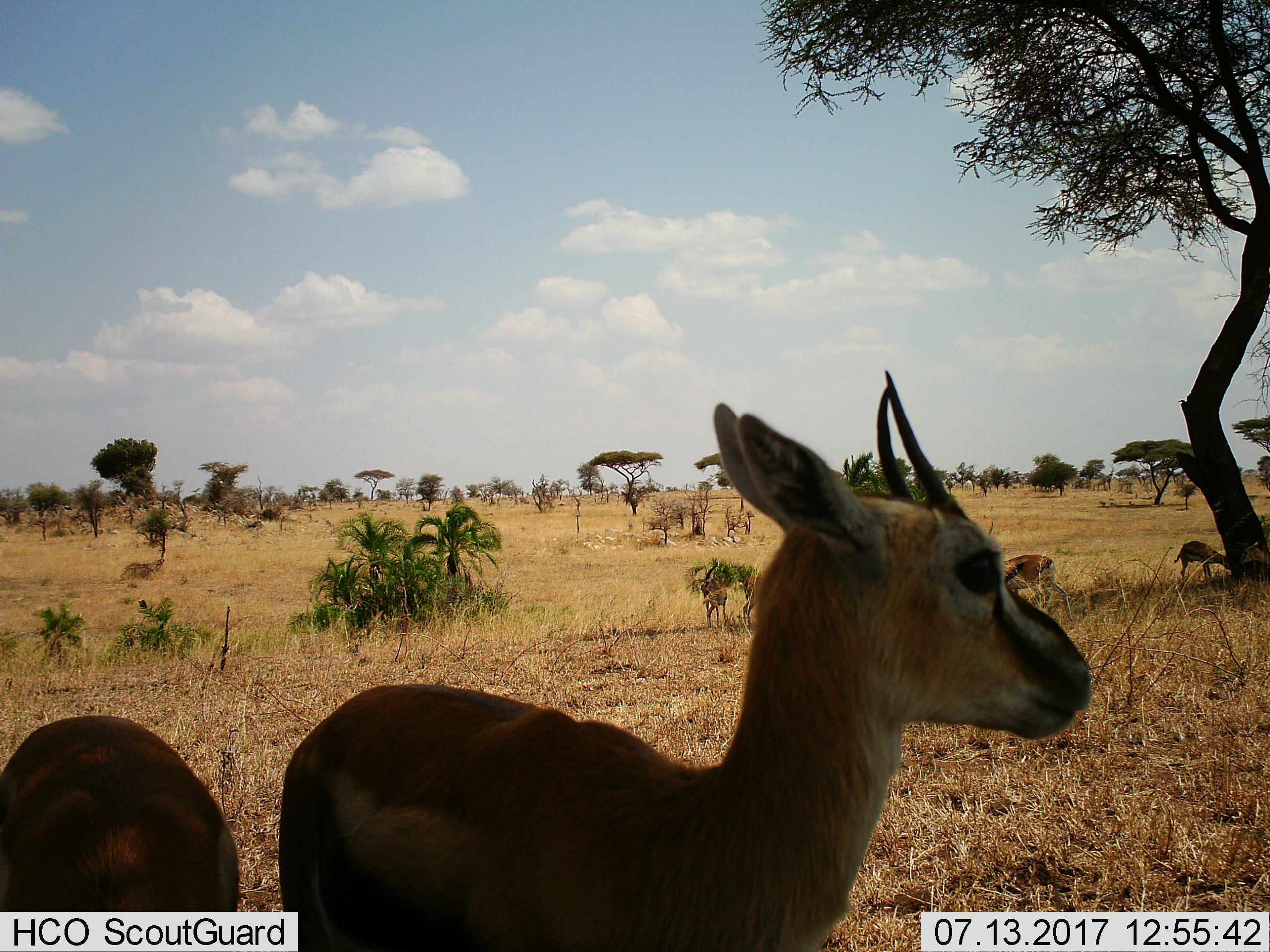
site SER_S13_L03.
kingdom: Animalia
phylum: Chordata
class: Mammalia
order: Artiodactyla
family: Bovidae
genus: Eudorcas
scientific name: Eudorcas thomsonii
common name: thomson's gazelle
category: gazellethomsons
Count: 6.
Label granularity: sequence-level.